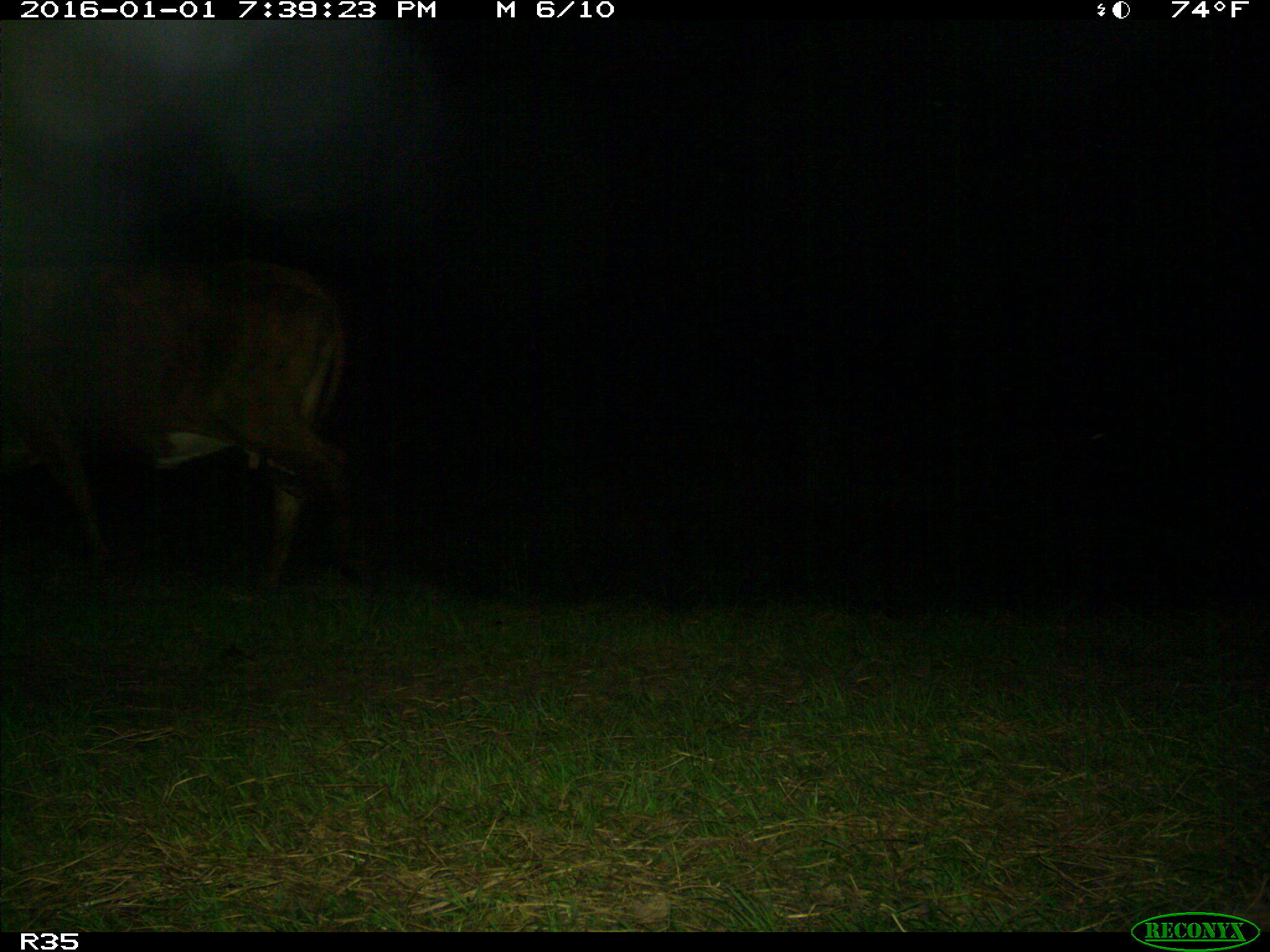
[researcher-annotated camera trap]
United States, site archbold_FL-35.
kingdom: Animalia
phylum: Chordata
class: Mammalia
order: Artiodactyla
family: Bovidae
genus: Bos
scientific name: Bos taurus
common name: domestic cow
Bos taurus (domestic cow).